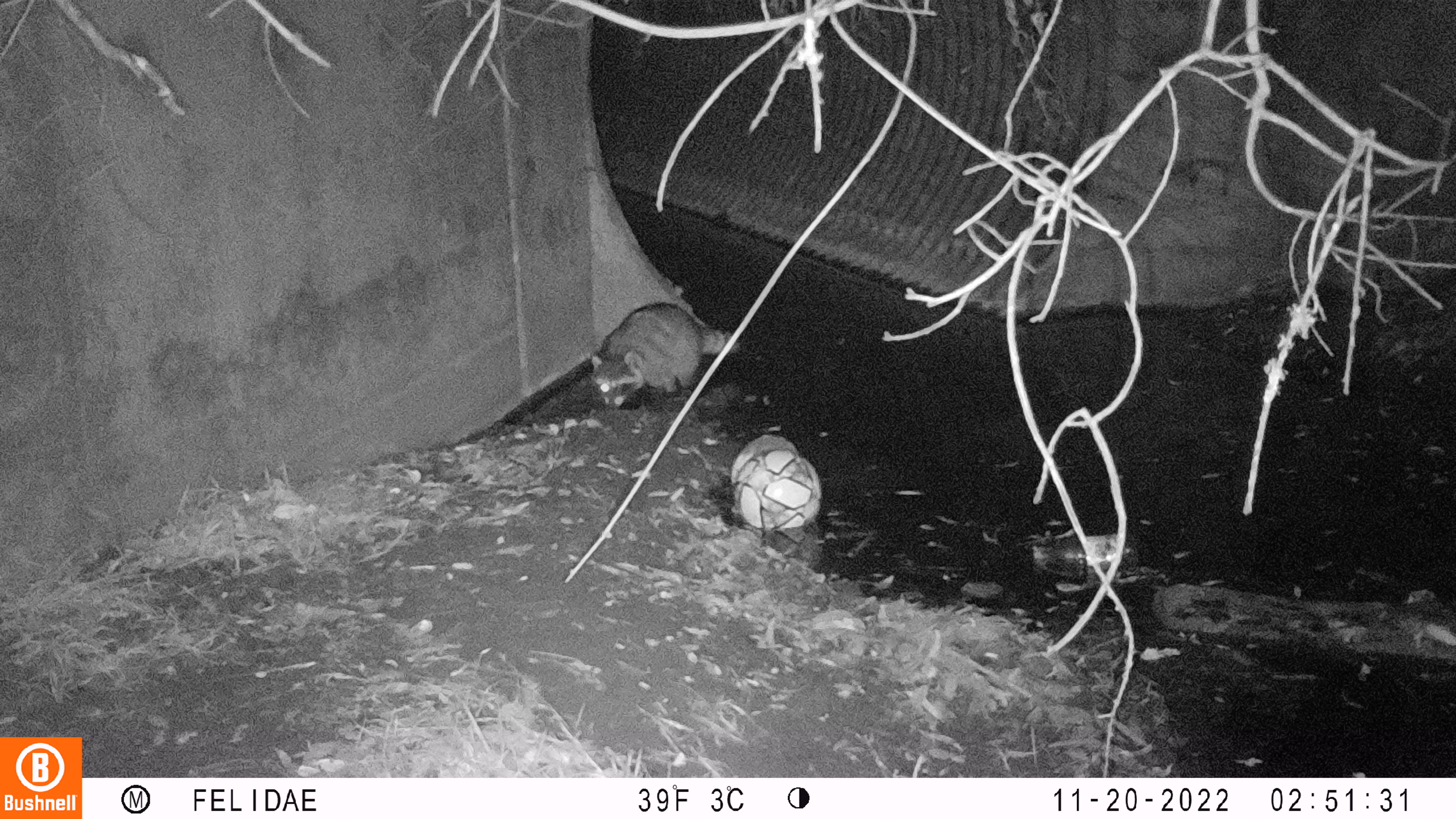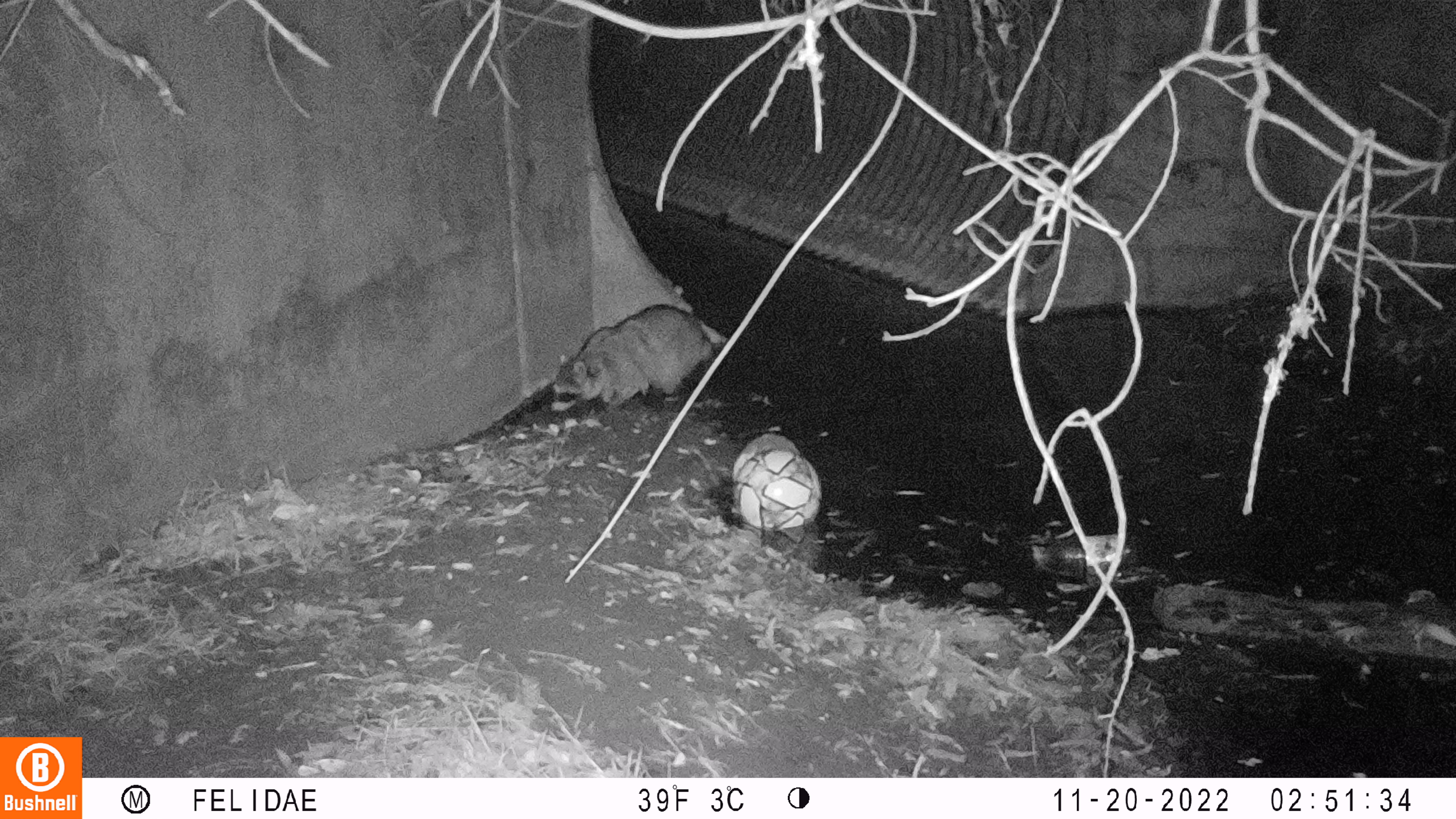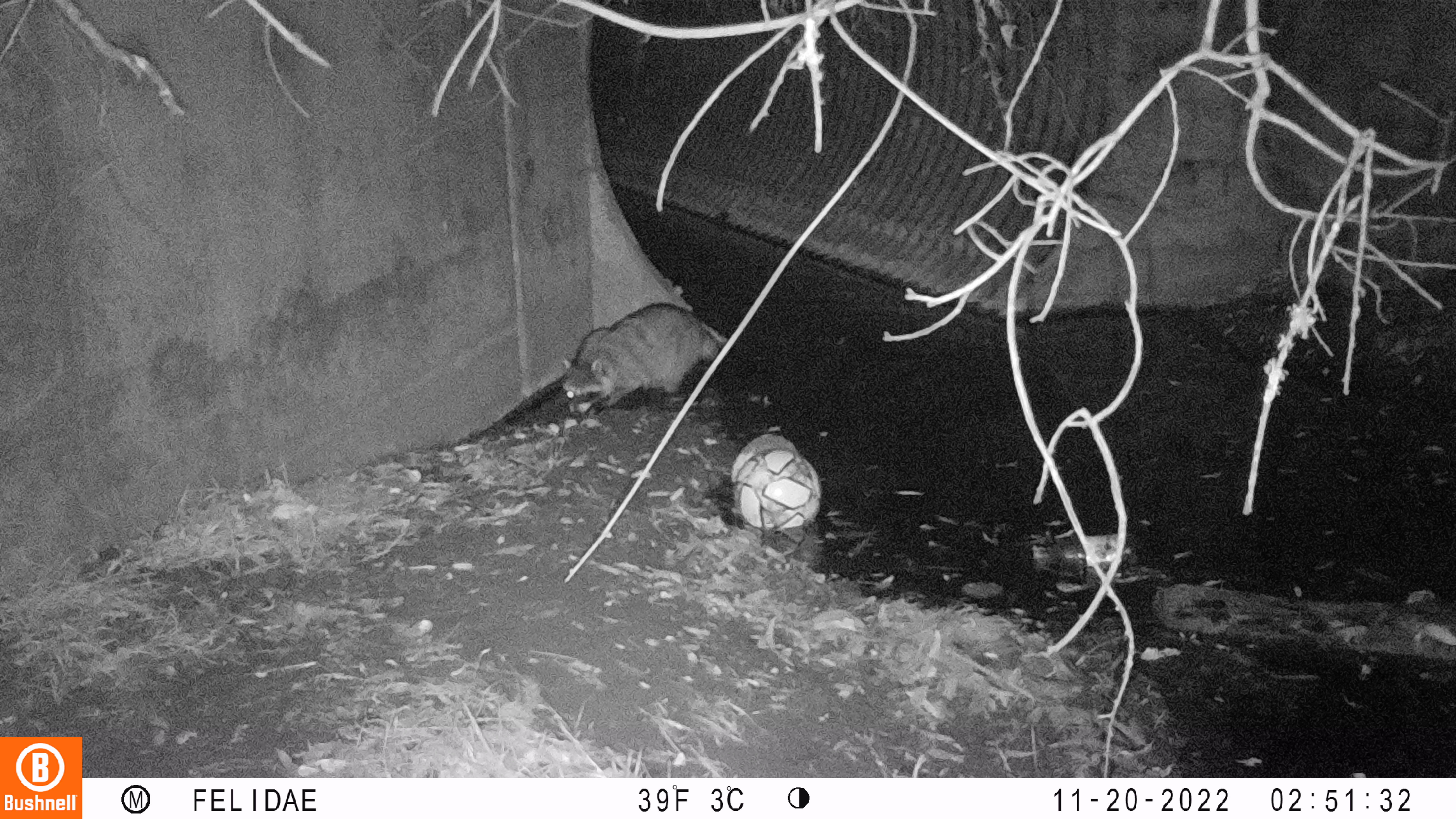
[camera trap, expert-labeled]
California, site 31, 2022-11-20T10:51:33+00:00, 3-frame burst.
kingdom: Animalia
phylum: Chordata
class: Mammalia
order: Carnivora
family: Procyonidae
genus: Procyon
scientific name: Procyon lotor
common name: raccoon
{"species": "raccoon (Procyon lotor)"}